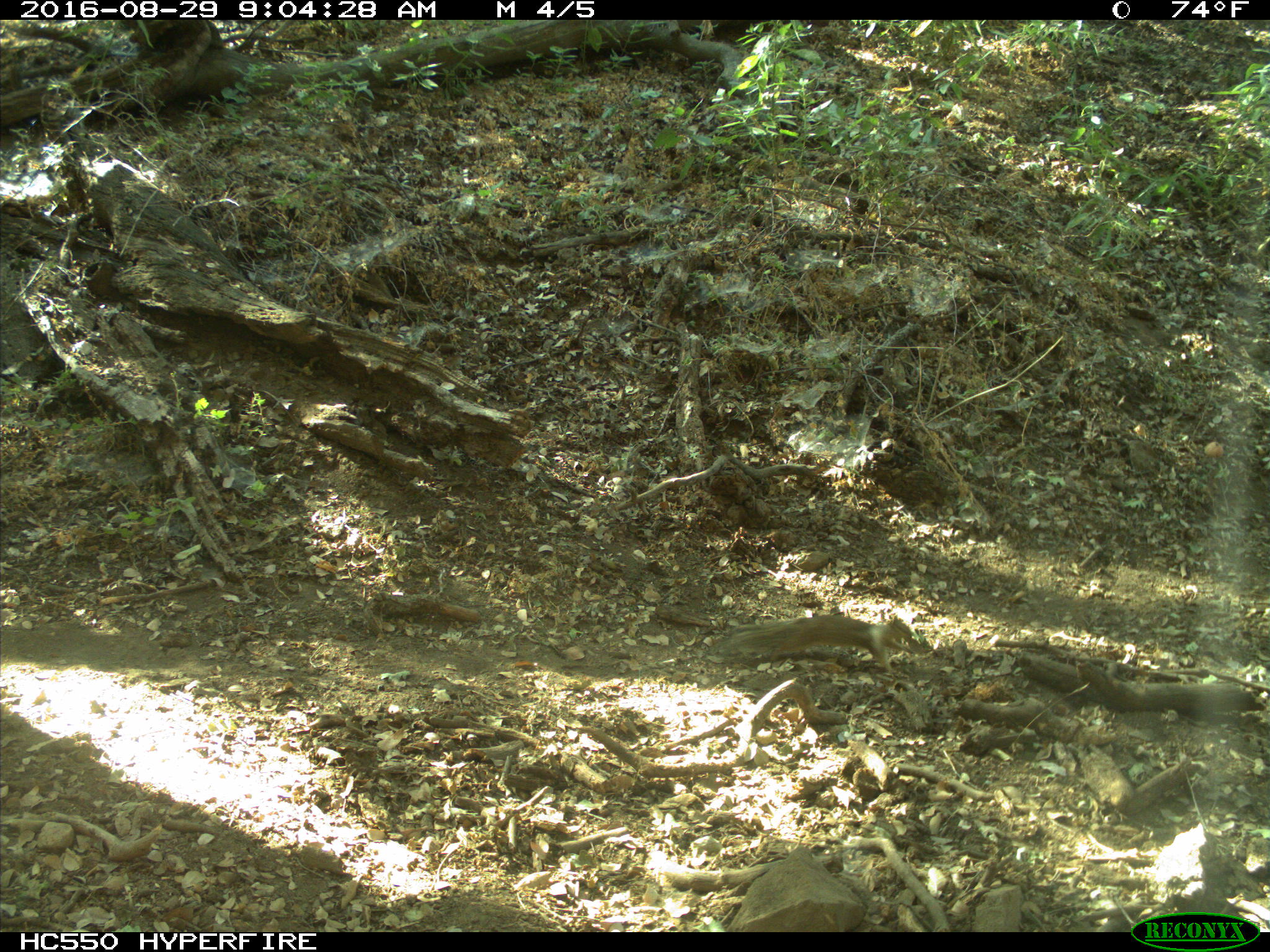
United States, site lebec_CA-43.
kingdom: Animalia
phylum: Chordata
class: Mammalia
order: Rodentia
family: Sciuridae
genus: Otospermophilus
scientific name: Otospermophilus beecheyi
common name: california ground squirrel